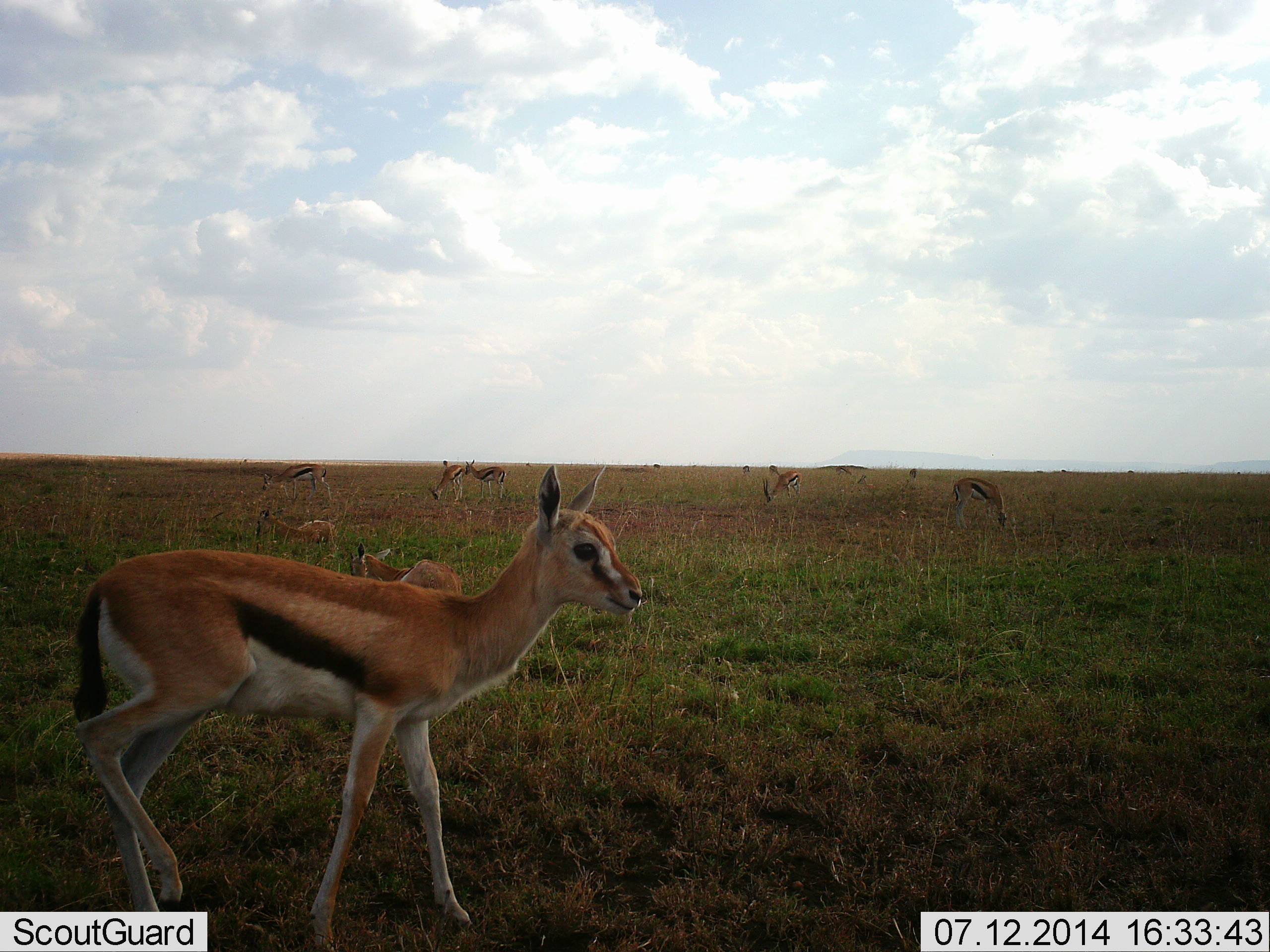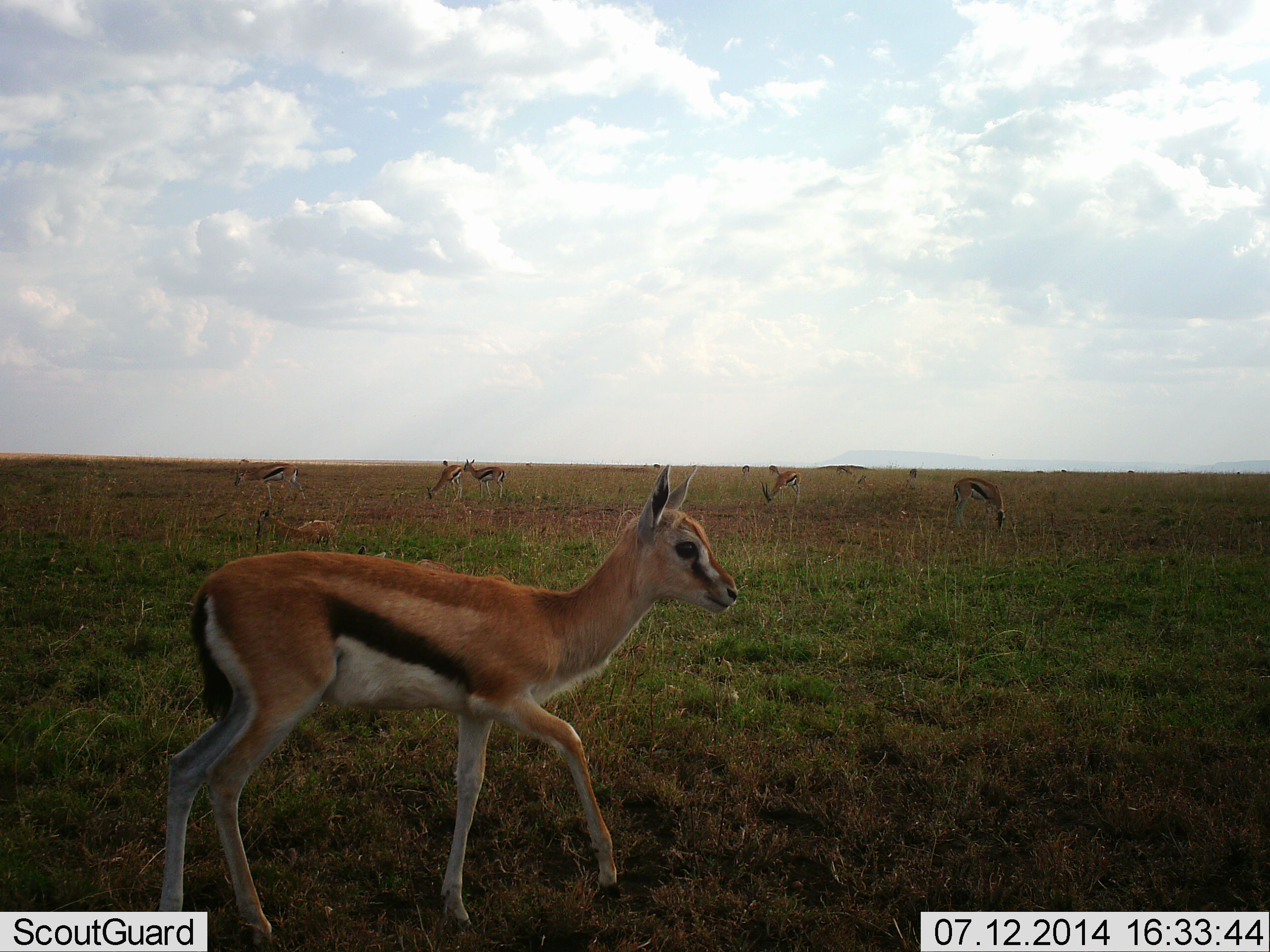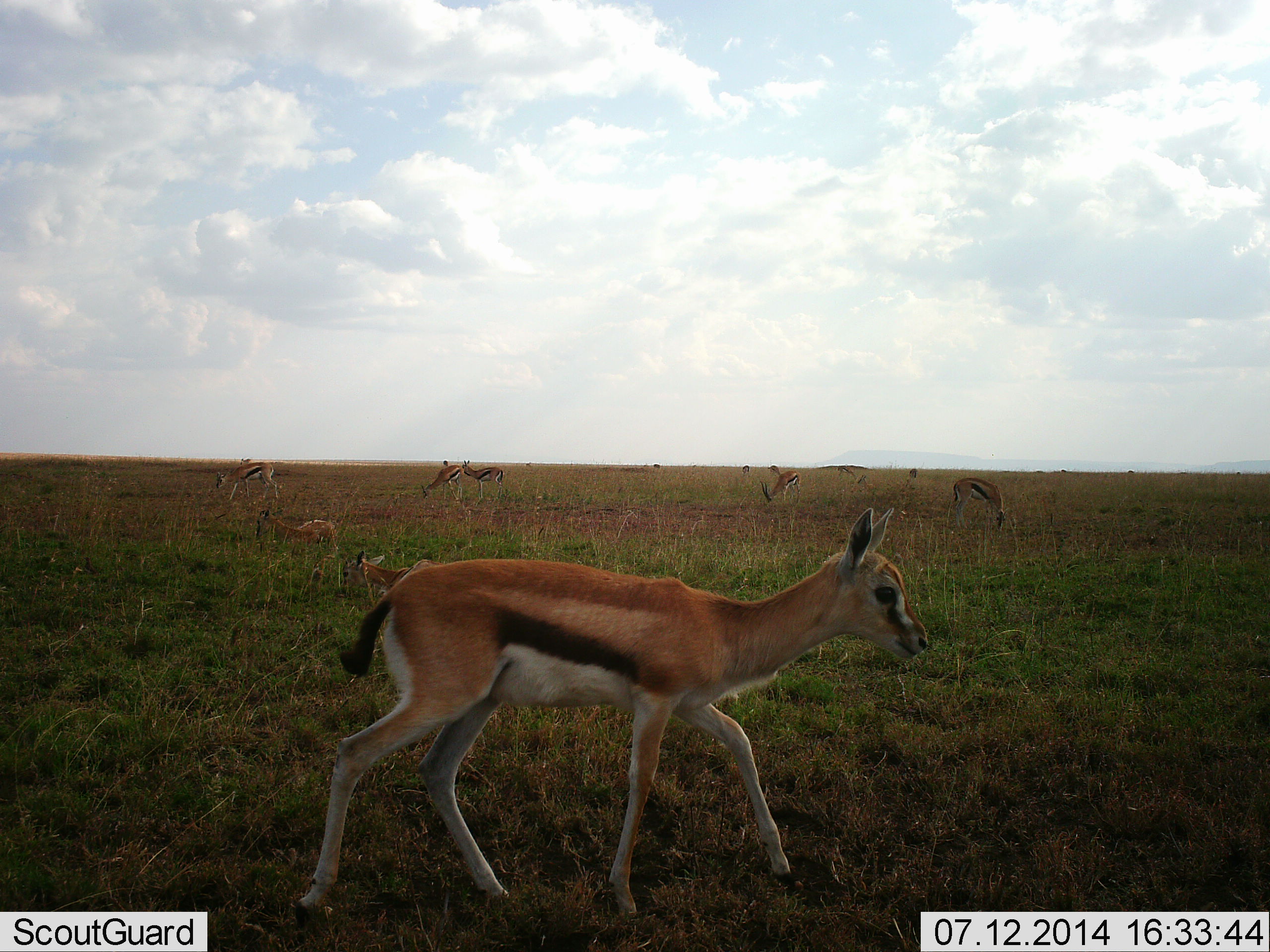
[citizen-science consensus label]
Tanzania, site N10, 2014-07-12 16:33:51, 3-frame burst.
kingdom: Animalia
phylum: Chordata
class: Mammalia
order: Artiodactyla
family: Bovidae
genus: Eudorcas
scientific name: Eudorcas thomsonii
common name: thomson's gazelle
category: gazellethomsons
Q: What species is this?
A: Gazellethomsons (thomson's gazelle) (Eudorcas thomsonii).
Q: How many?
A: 8.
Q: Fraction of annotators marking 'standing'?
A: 50%.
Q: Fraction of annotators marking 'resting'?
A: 70%.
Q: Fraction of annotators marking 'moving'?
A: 80%.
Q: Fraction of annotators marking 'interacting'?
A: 10%.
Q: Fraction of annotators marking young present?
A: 20%.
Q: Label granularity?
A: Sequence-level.